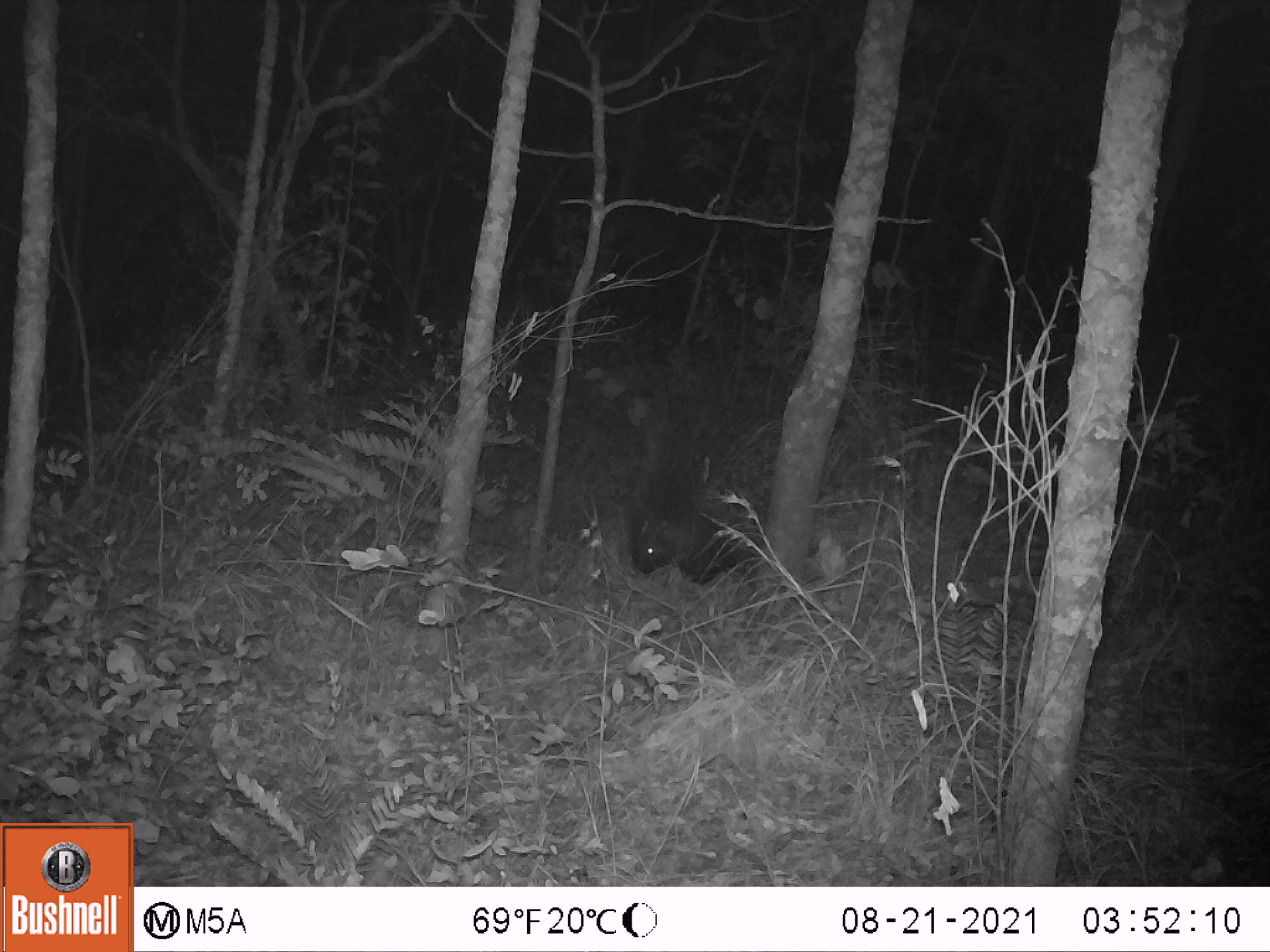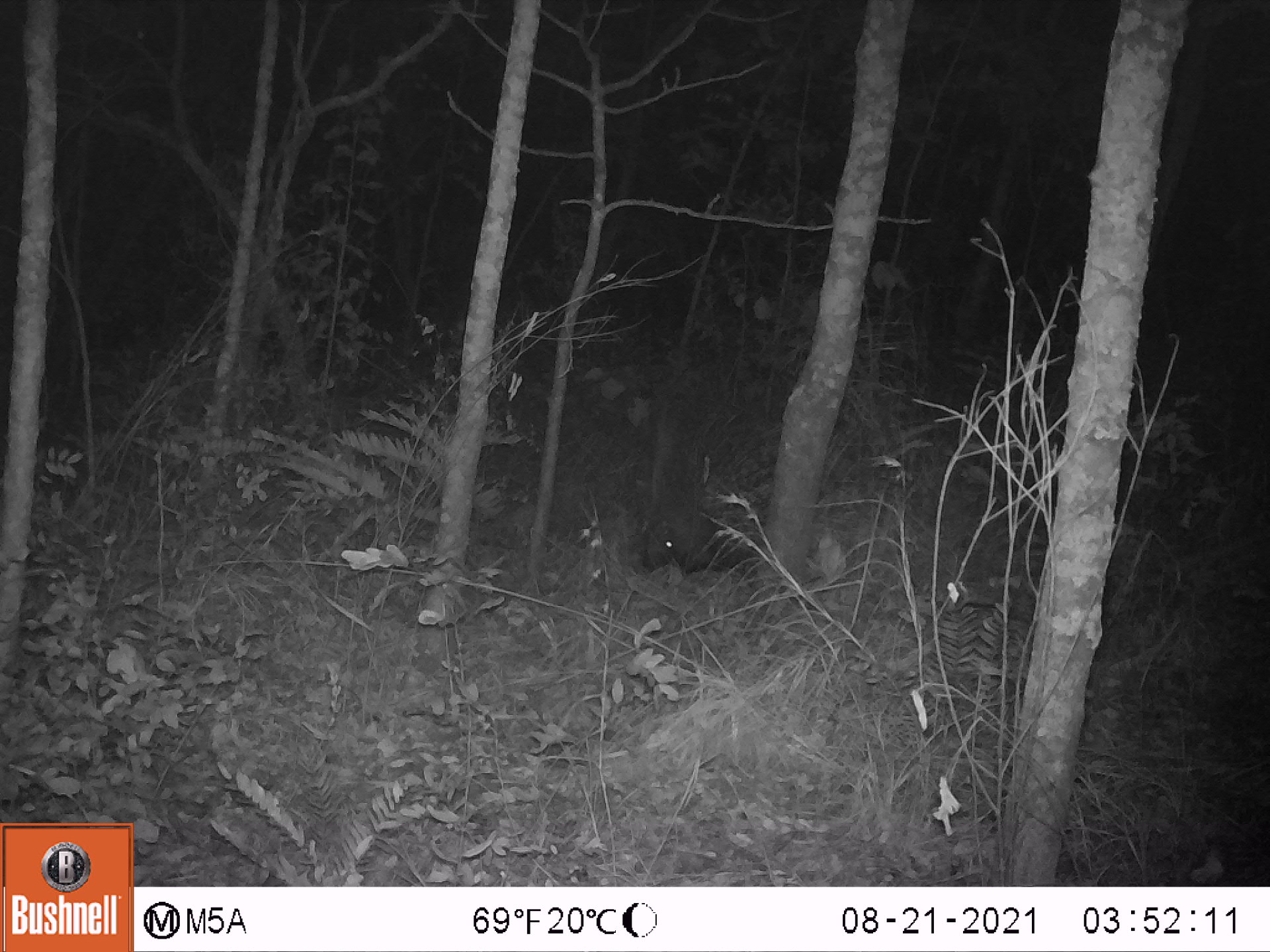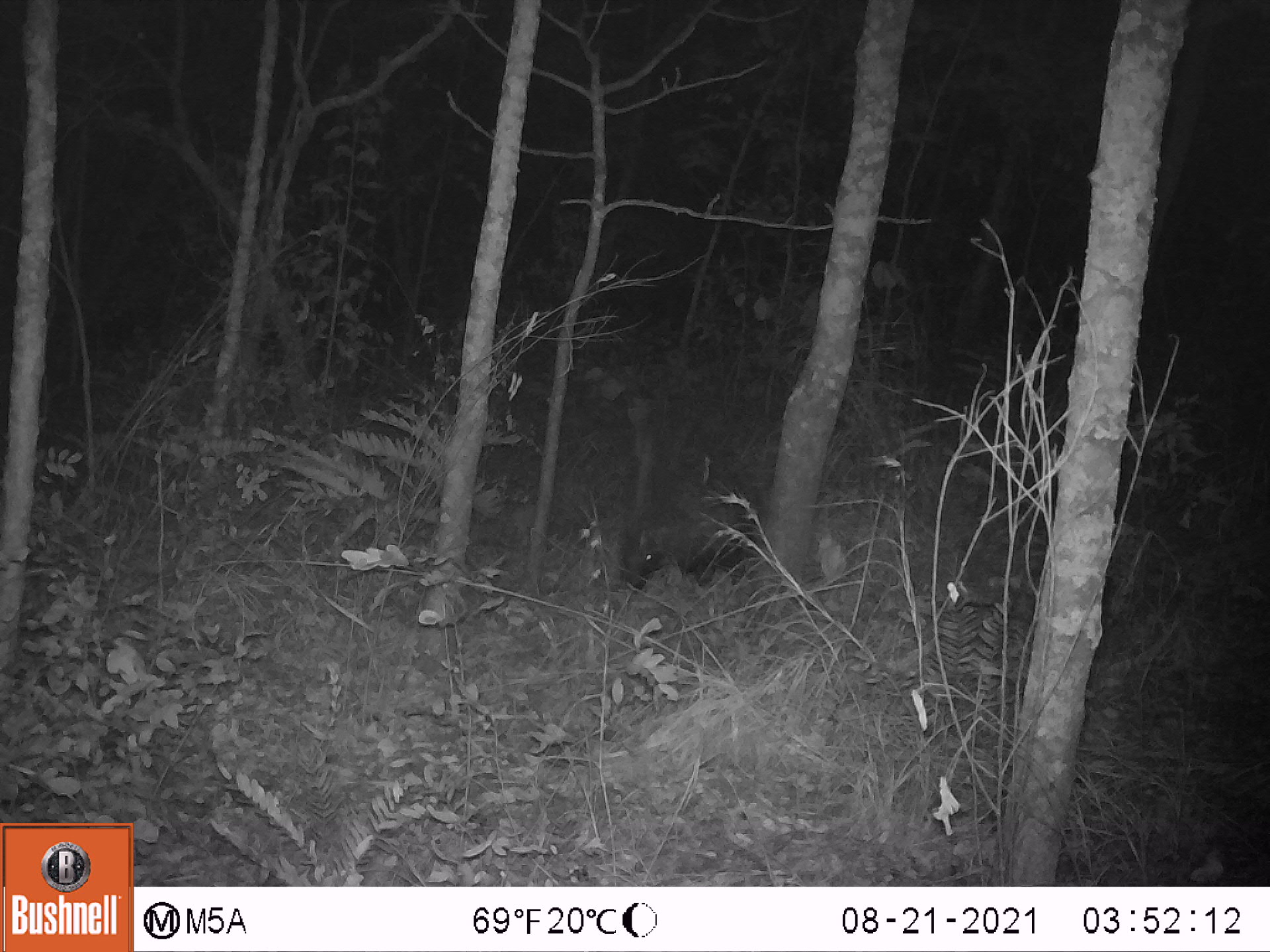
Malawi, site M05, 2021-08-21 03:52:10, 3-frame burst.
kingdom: Animalia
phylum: Chordata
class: Mammalia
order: Rodentia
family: Hystricidae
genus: Hystrix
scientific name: Hystrix africaeaustralis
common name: cape porcupine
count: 1